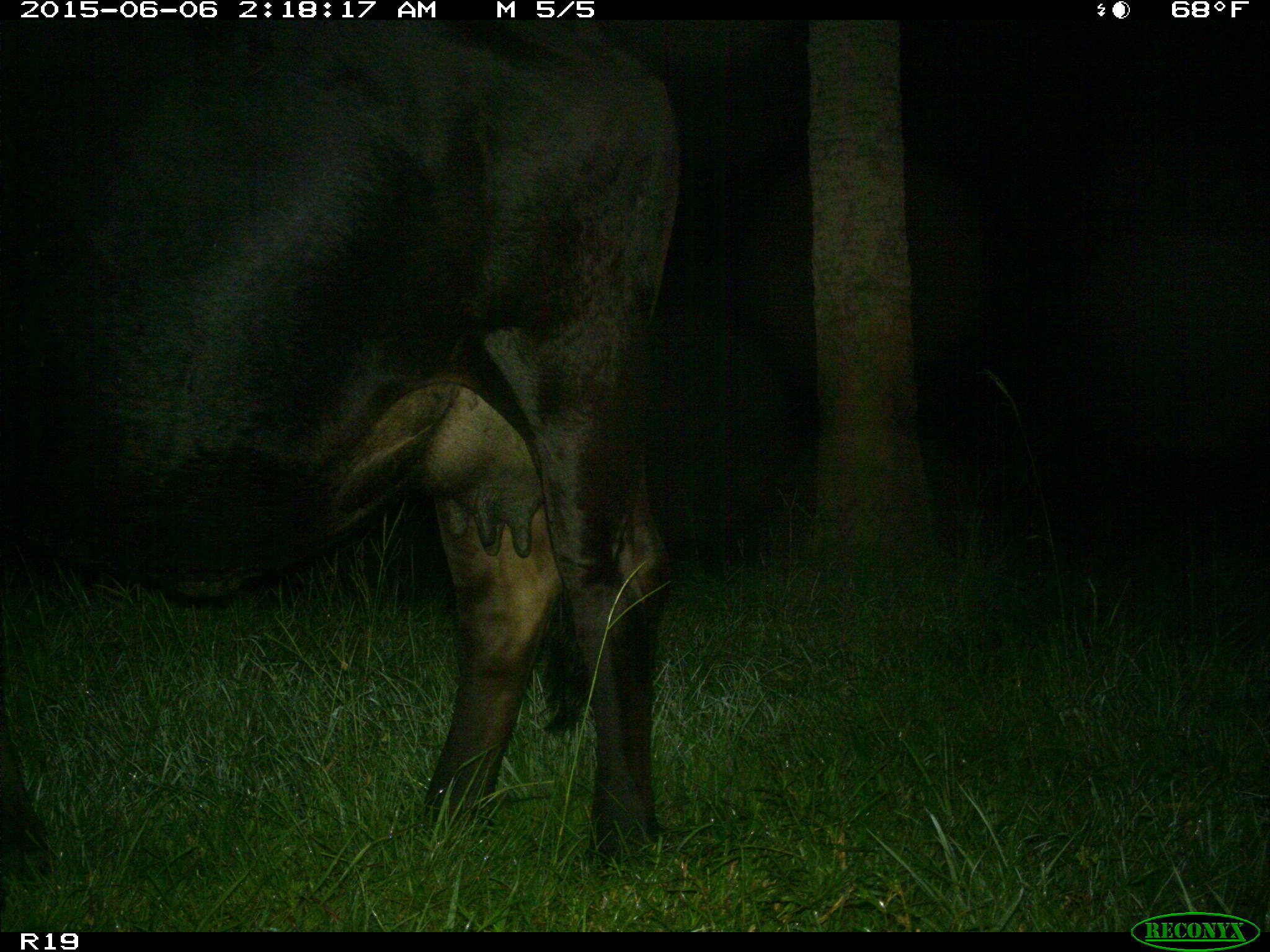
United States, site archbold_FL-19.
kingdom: Animalia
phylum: Chordata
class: Mammalia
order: Artiodactyla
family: Bovidae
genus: Bos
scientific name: Bos taurus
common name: domestic cow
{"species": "Bos taurus (domestic cow)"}